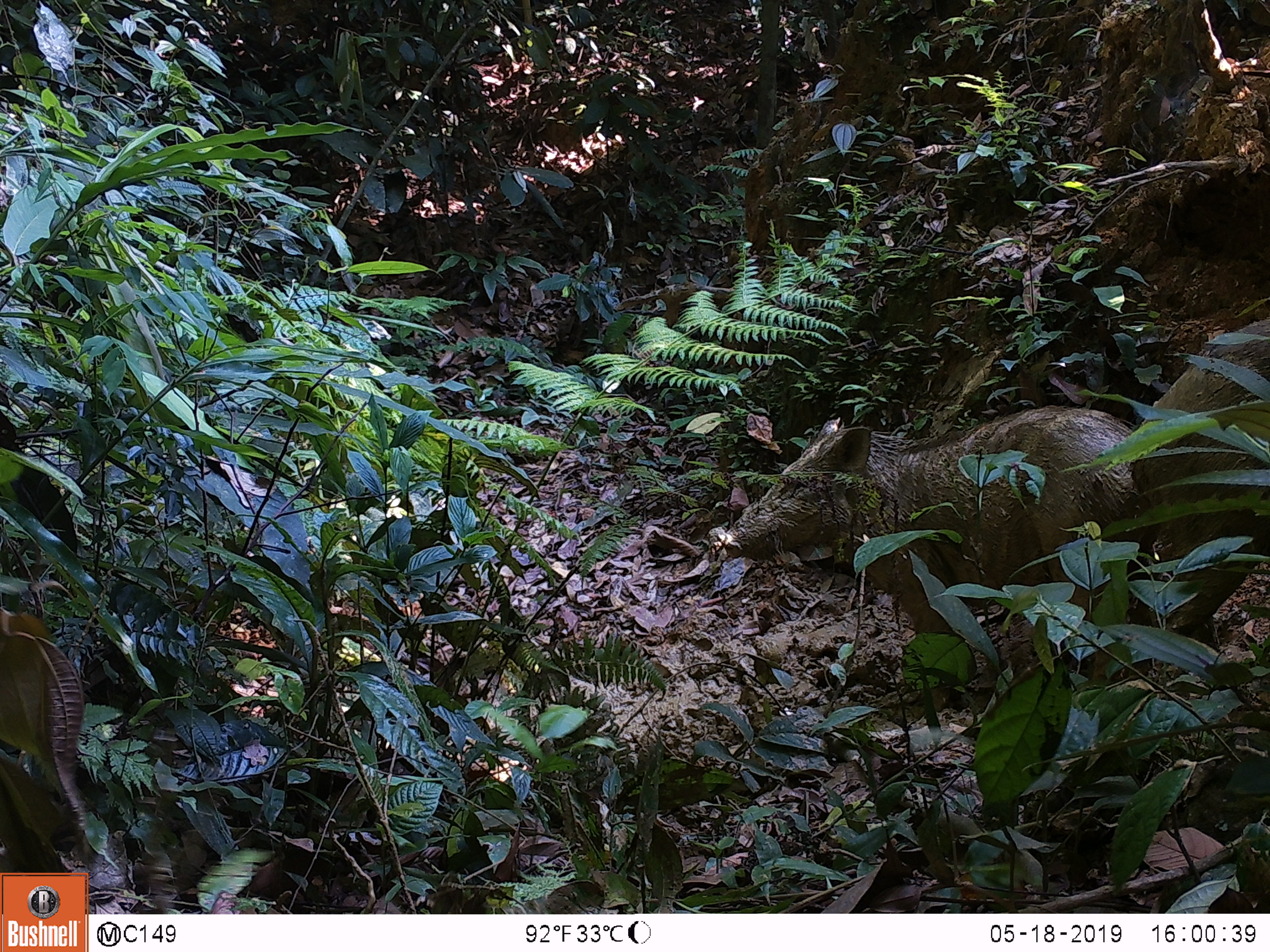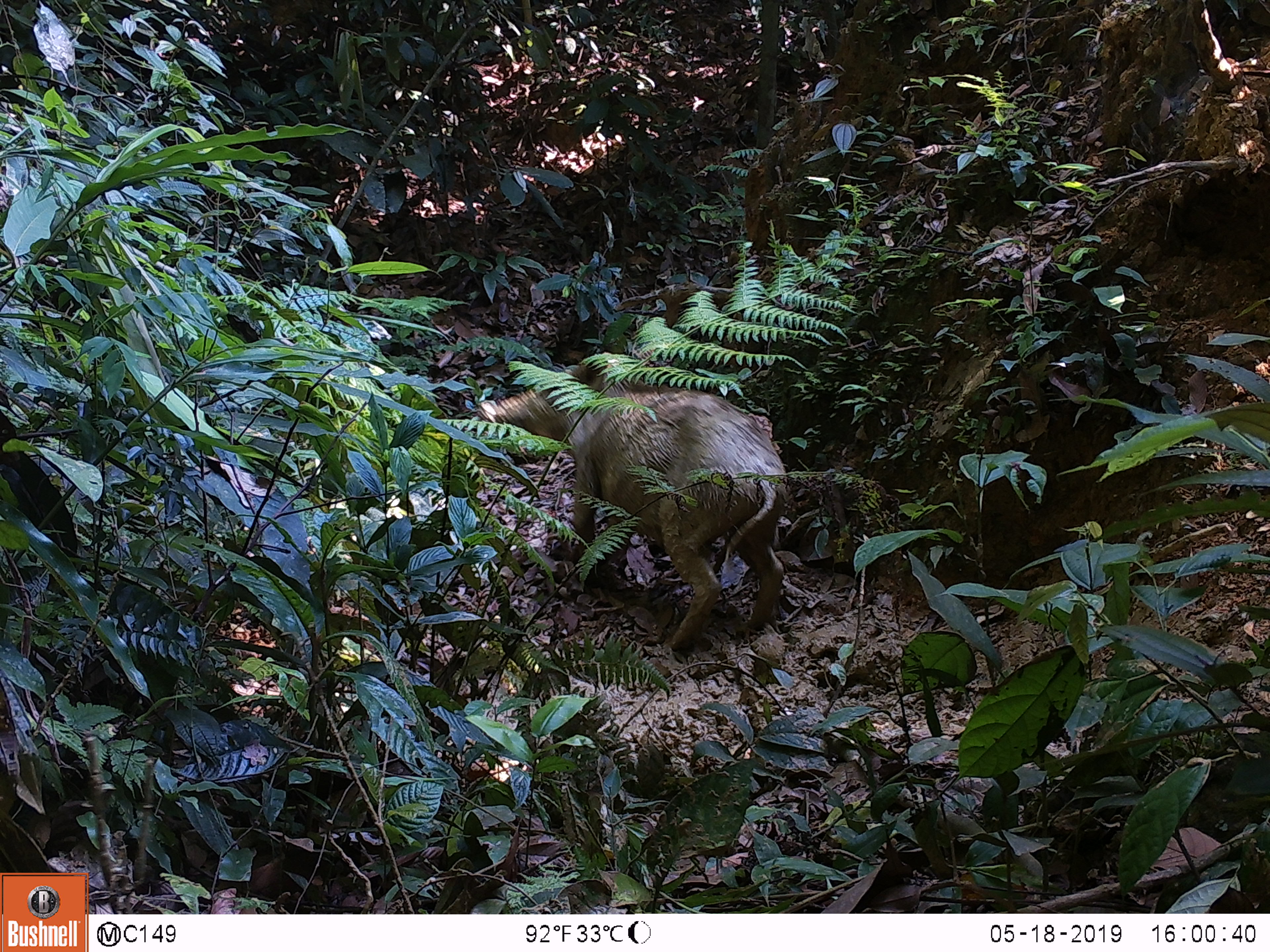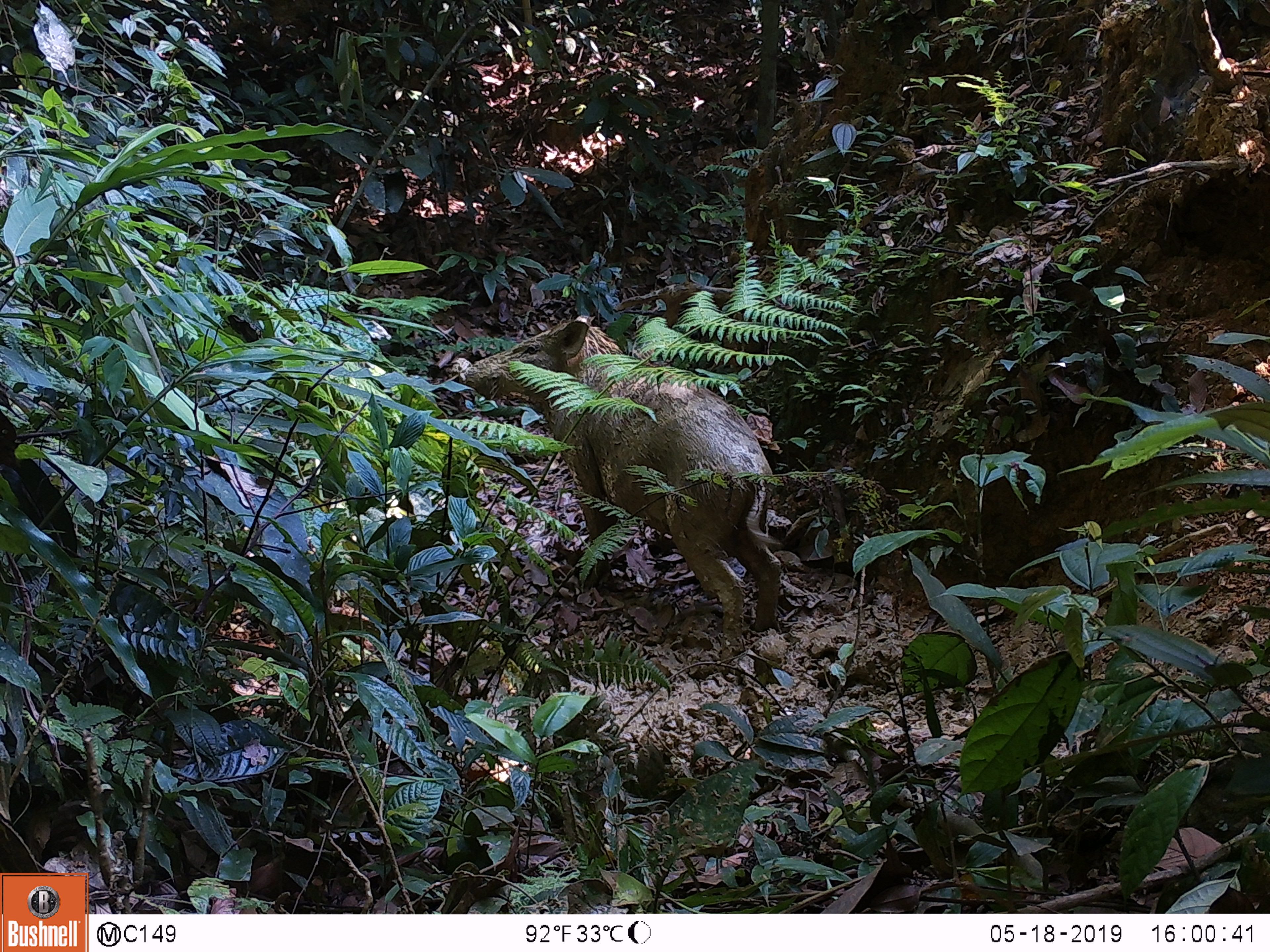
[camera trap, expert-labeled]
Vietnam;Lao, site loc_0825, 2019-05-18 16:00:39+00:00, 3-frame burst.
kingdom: Animalia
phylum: Chordata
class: Mammalia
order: Artiodactyla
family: Suidae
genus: Sus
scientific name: Sus scrofa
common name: eurasian wild pig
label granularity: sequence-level